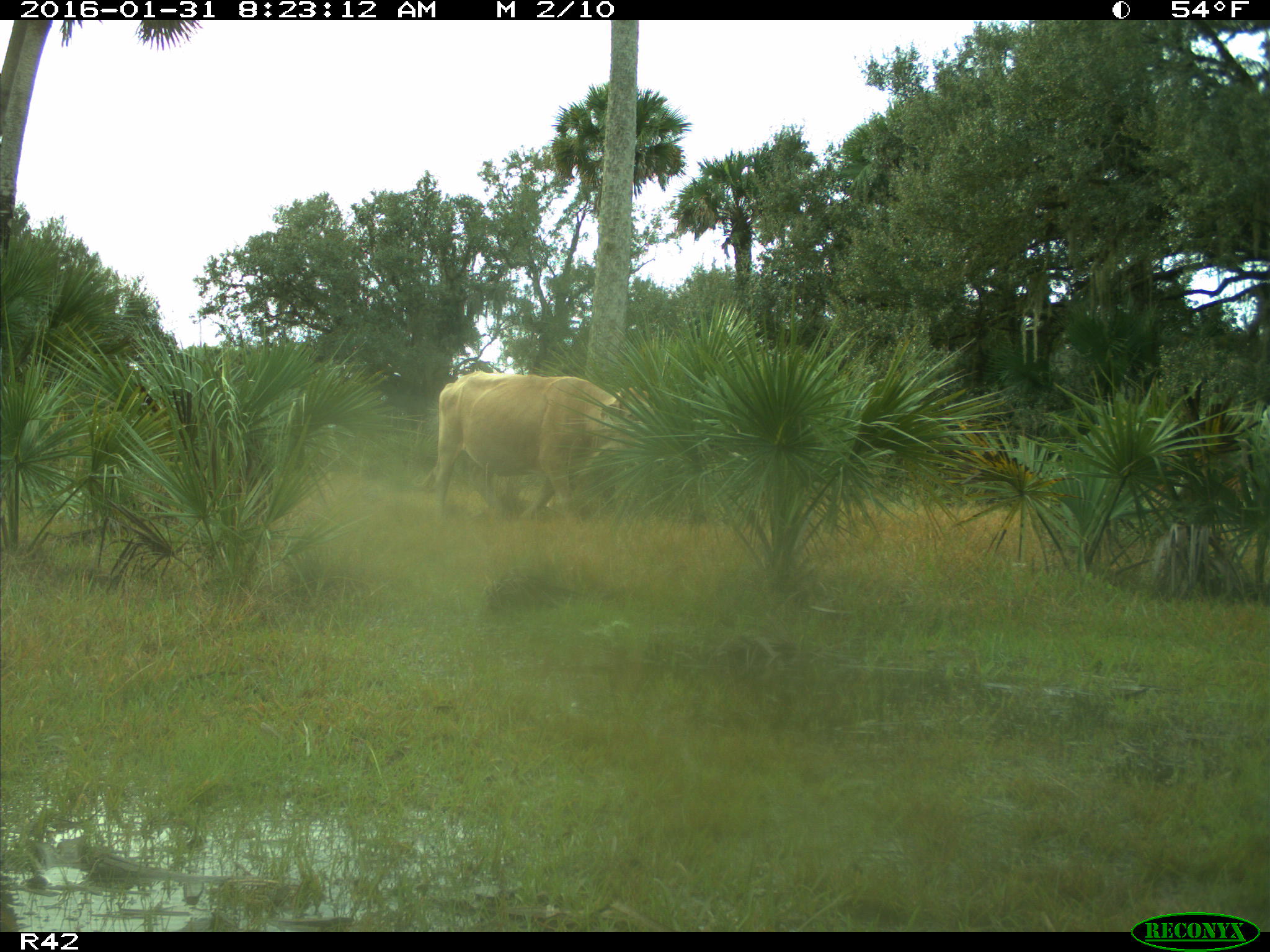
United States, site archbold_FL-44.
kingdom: Animalia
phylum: Chordata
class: Mammalia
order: Artiodactyla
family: Bovidae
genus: Bos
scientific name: Bos taurus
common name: domestic cow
Bos taurus (domestic cow).